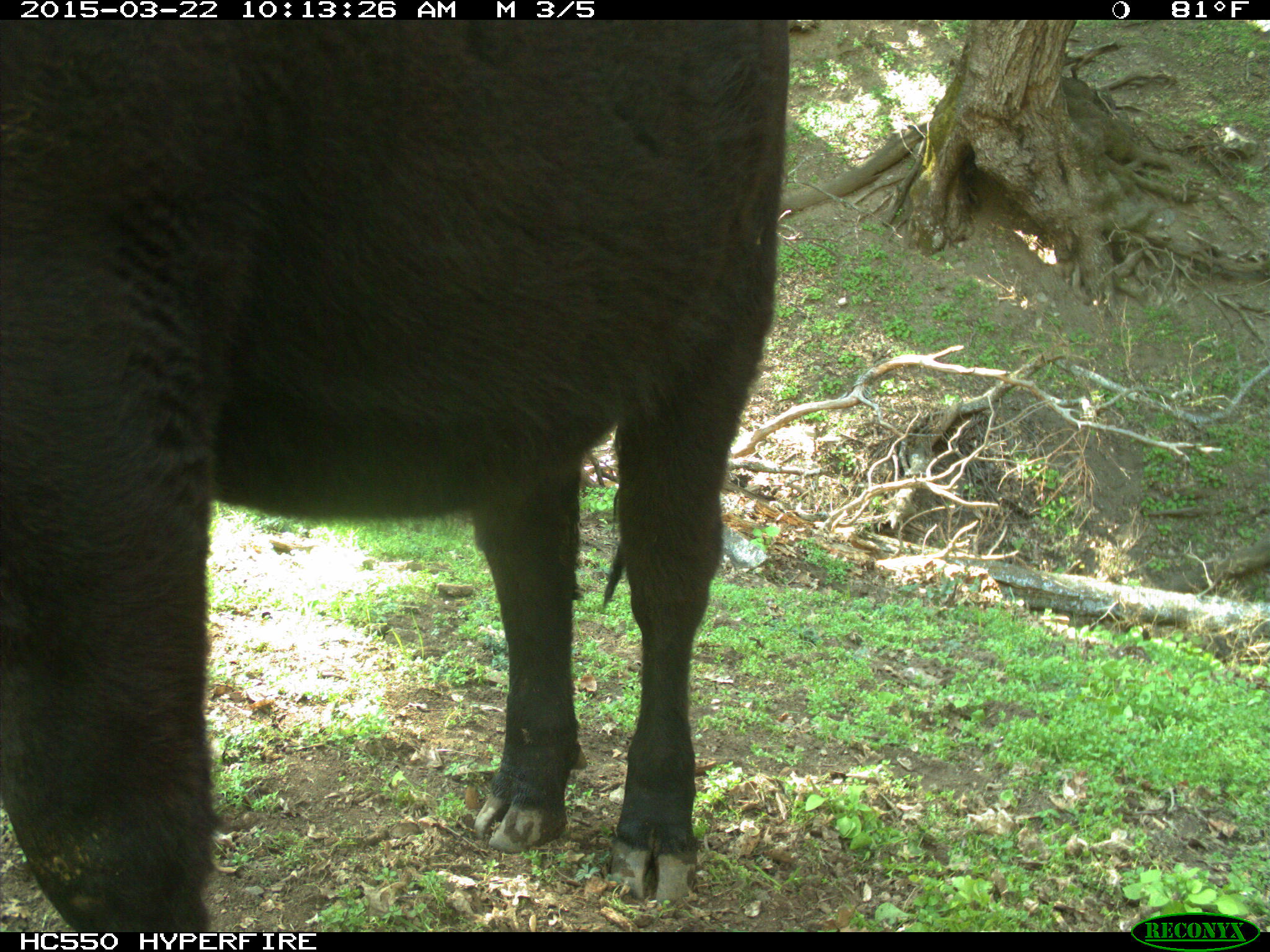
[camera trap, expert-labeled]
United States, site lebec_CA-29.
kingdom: Animalia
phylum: Chordata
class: Mammalia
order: Artiodactyla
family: Bovidae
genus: Bos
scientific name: Bos taurus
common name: domestic cow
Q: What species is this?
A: Bos taurus (domestic cow).